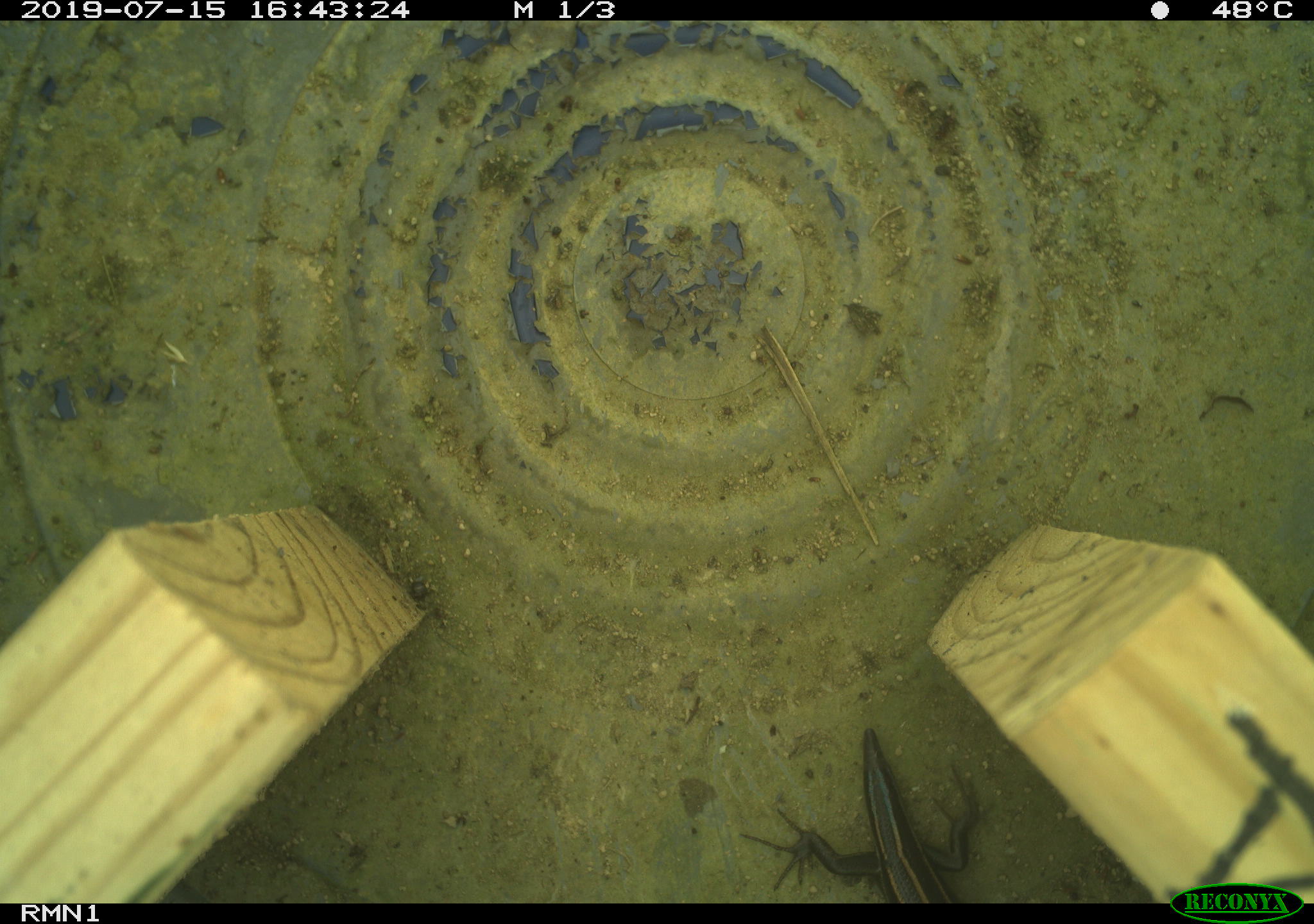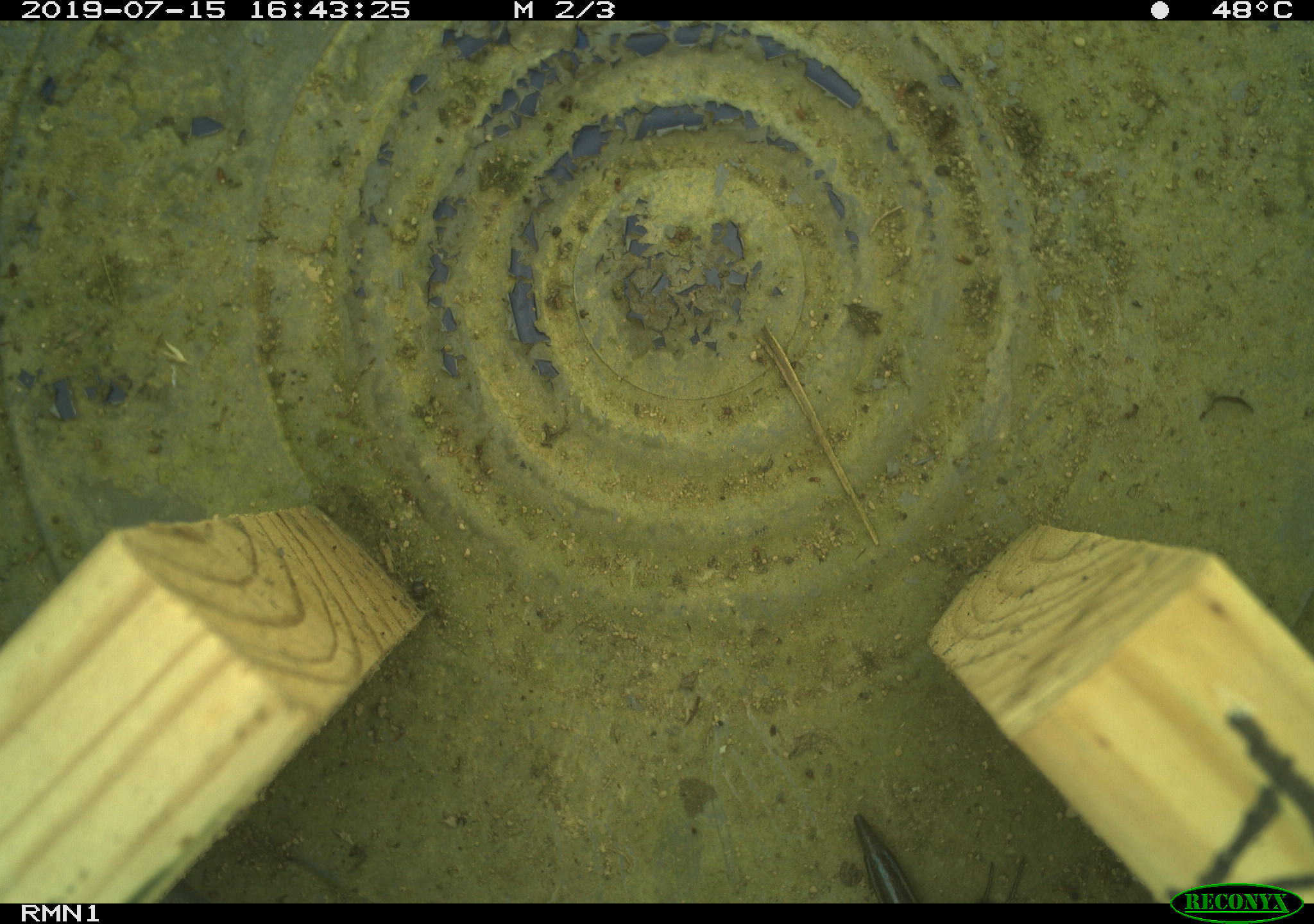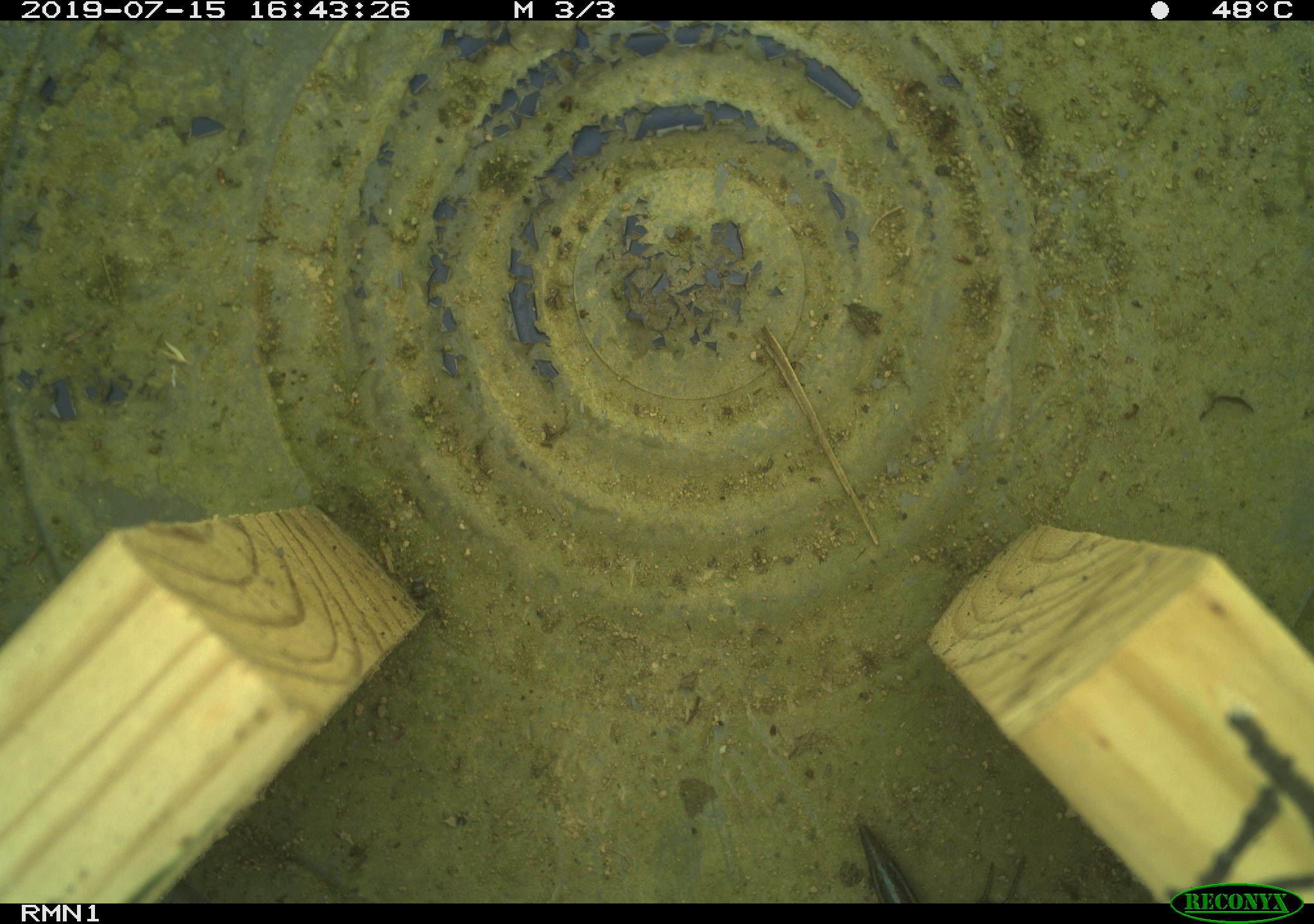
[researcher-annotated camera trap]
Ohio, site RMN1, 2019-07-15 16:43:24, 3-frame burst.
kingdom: Animalia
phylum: Chordata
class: Reptilia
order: Squamata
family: Scincidae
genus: Plestiodon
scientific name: Plestiodon fasciatus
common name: common five-lined skink